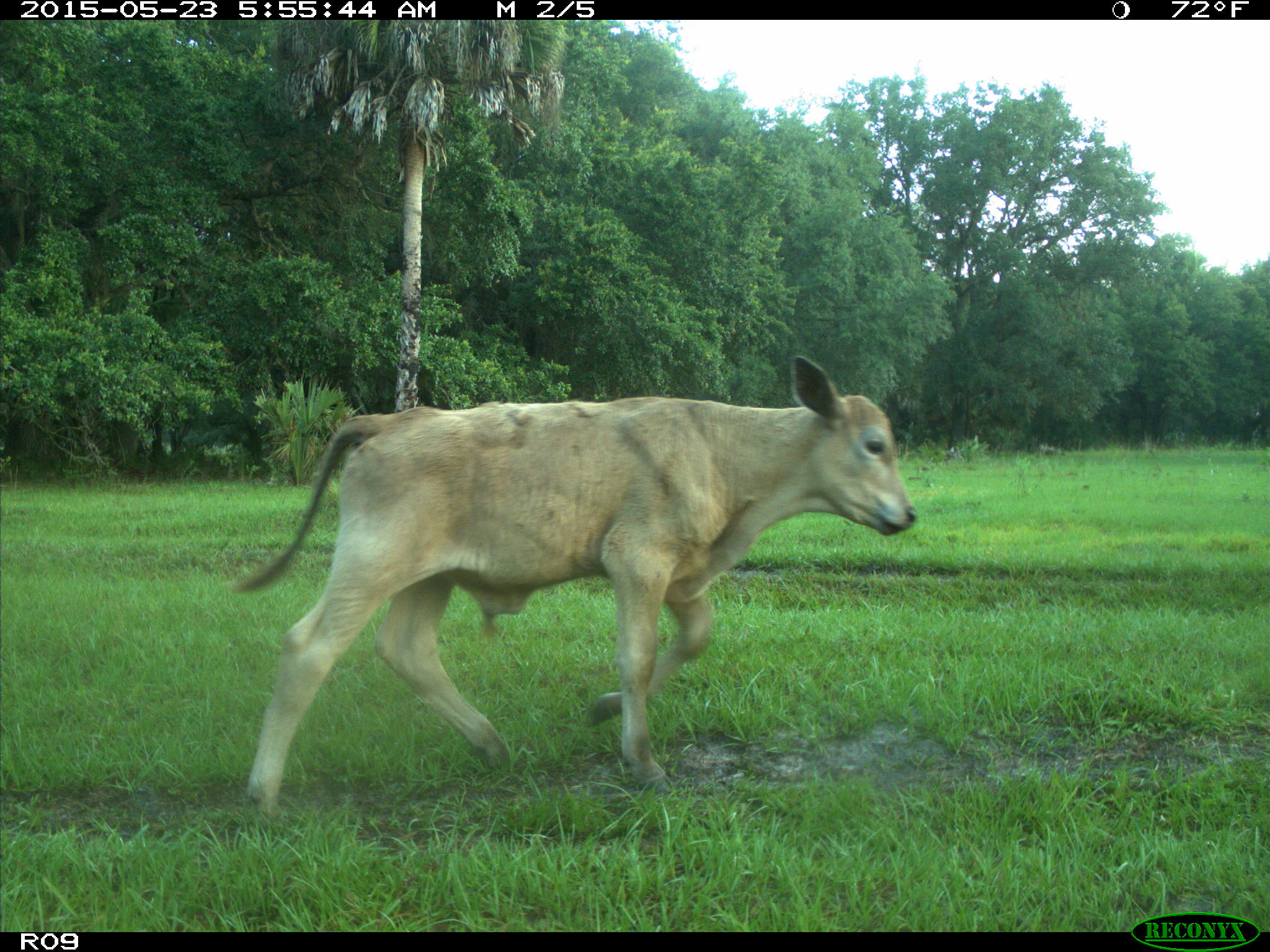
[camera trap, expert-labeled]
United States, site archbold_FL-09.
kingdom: Animalia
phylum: Chordata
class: Mammalia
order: Artiodactyla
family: Bovidae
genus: Bos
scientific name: Bos taurus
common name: domestic cow